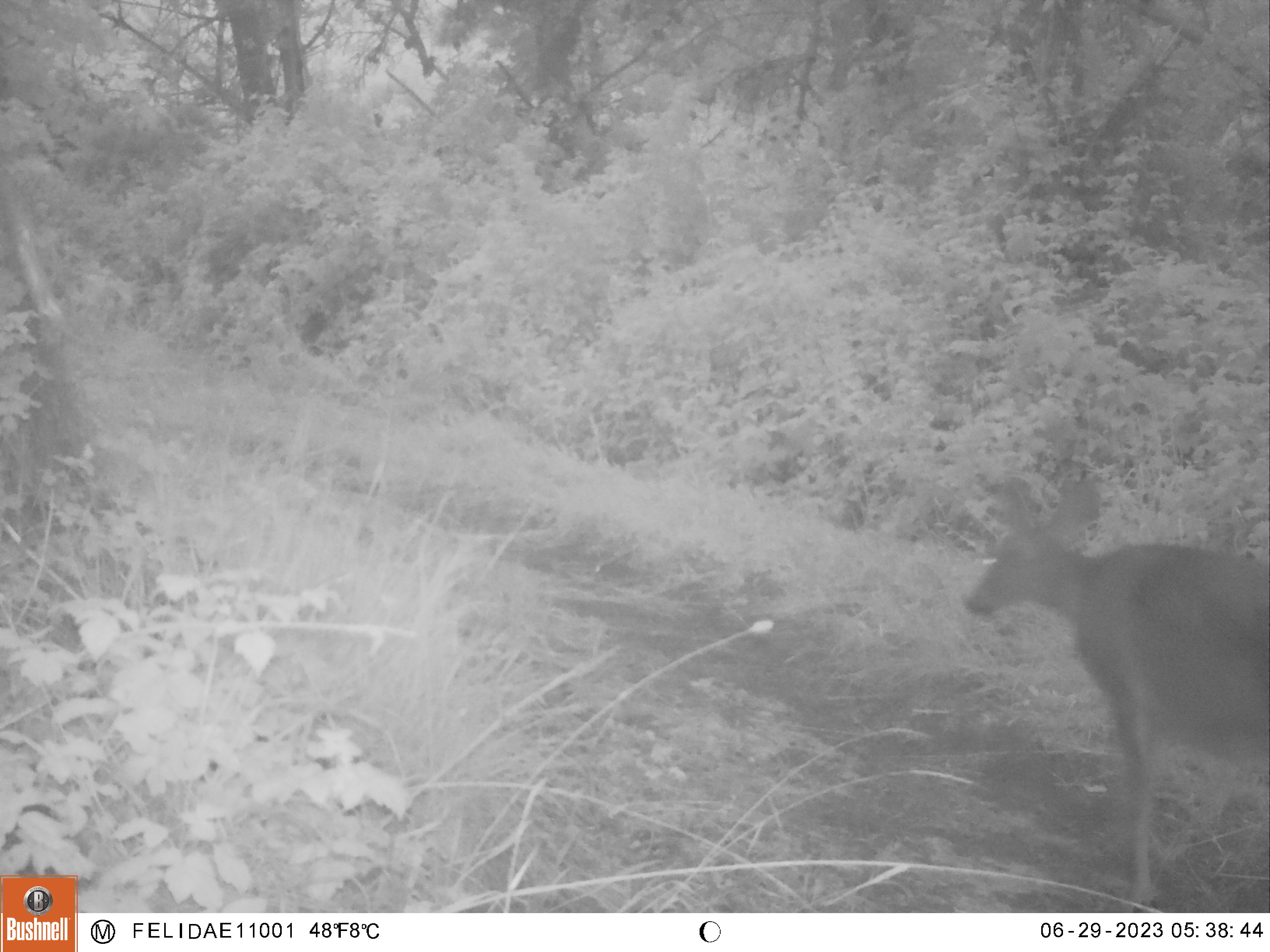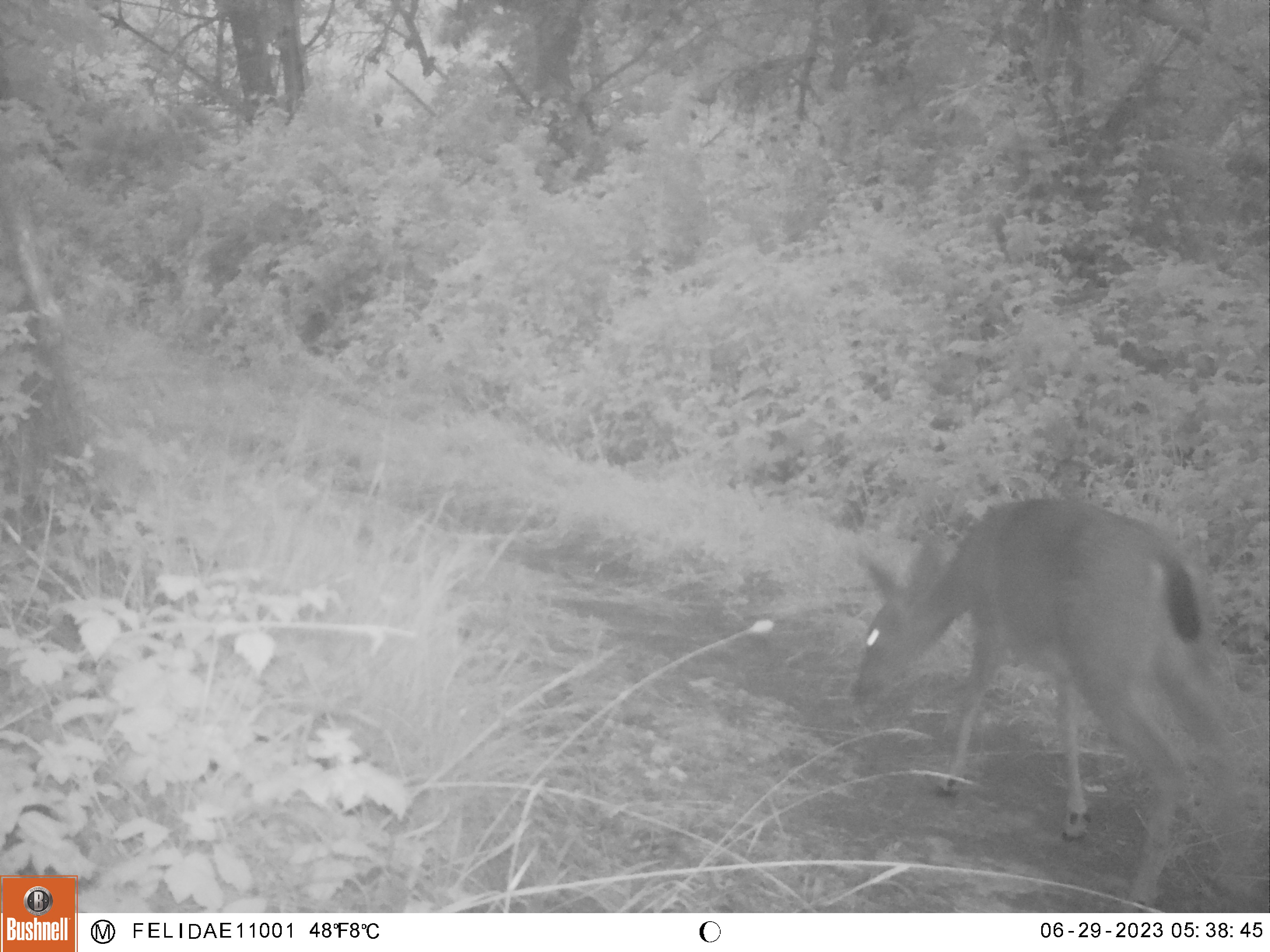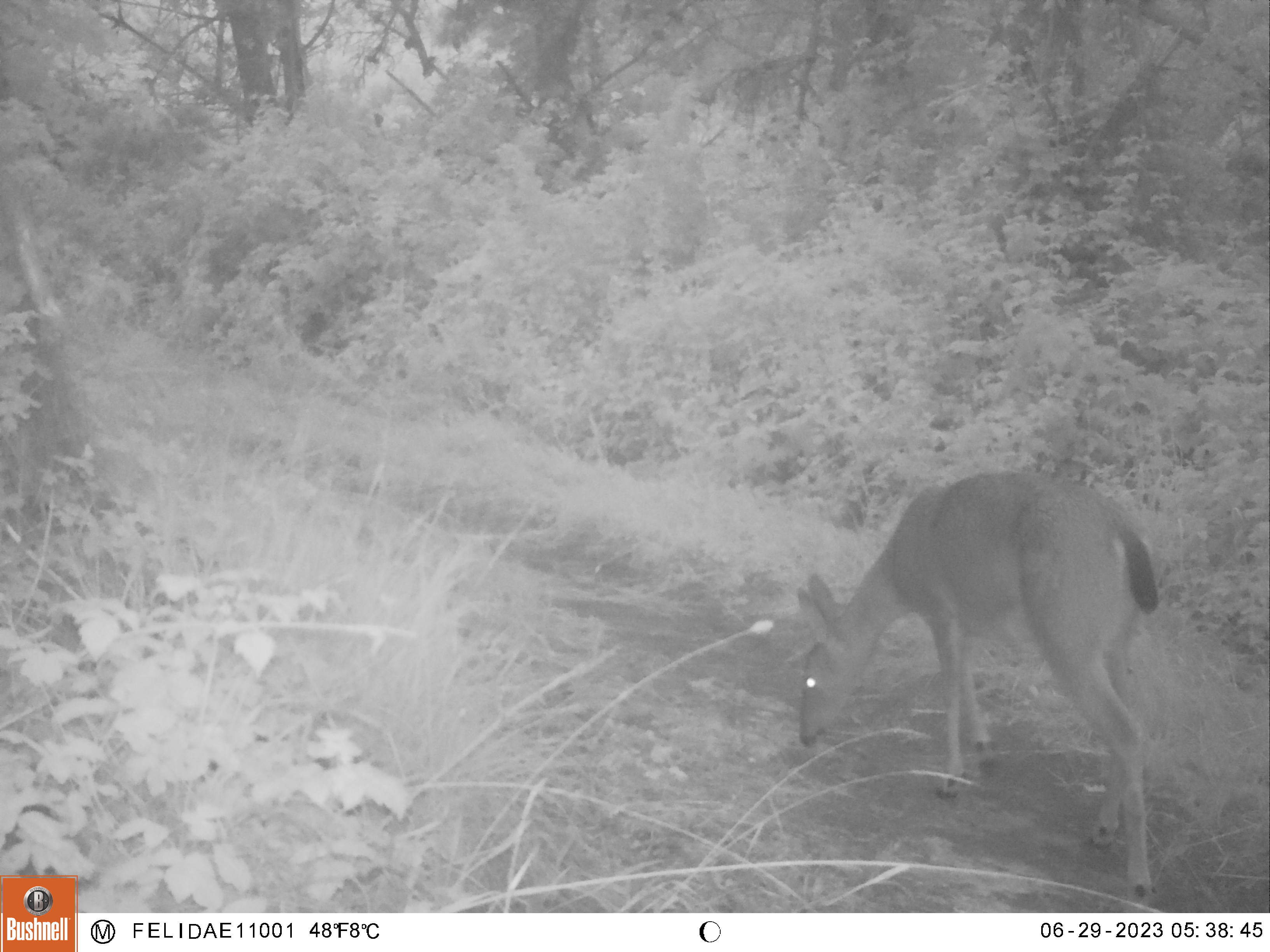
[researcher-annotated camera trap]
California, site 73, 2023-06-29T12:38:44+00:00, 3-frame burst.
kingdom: Animalia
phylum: Chordata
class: Mammalia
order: Artiodactyla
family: Cervidae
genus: Odocoileus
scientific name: Odocoileus hemionus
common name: mule deer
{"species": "mule deer (Odocoileus hemionus)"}